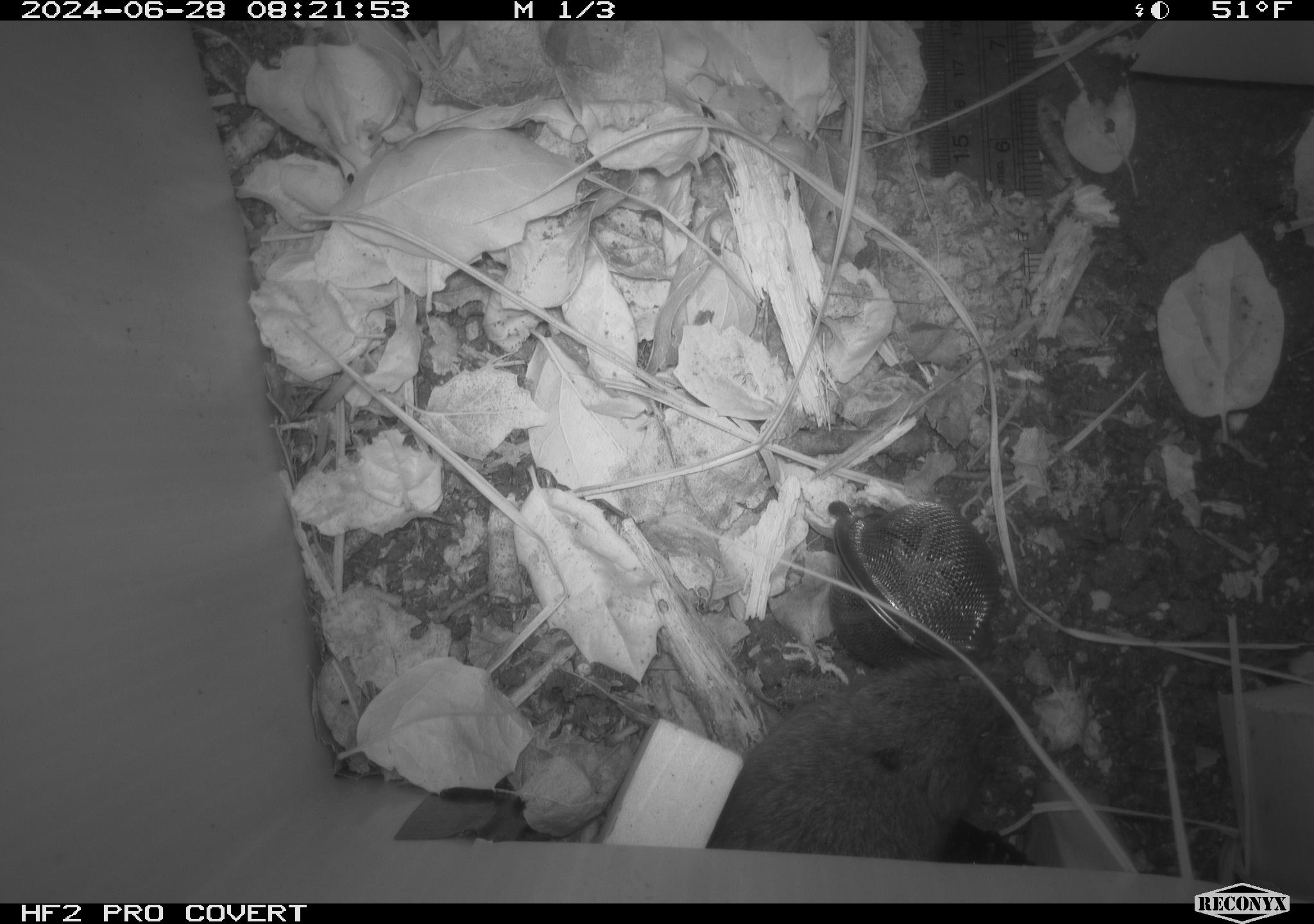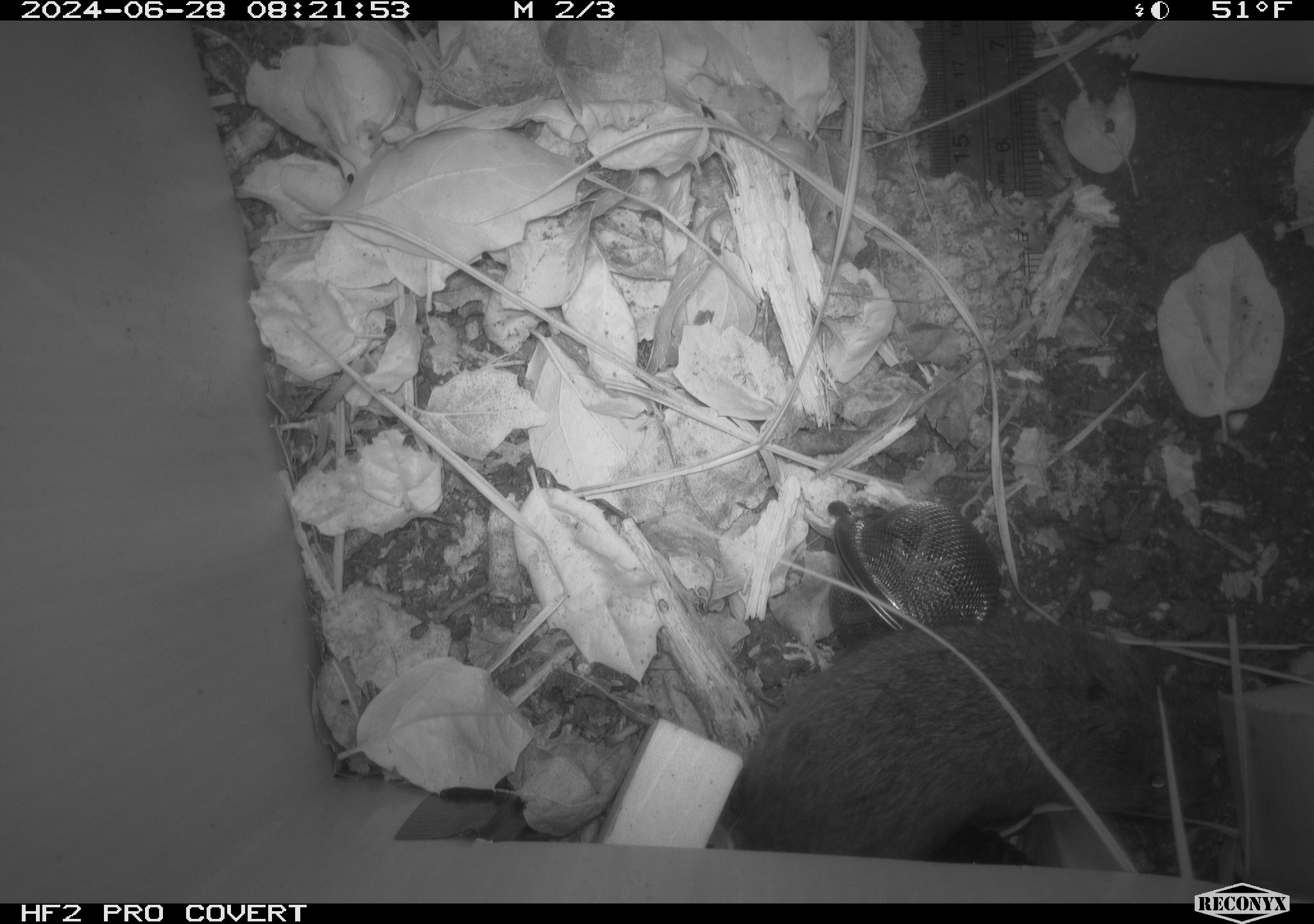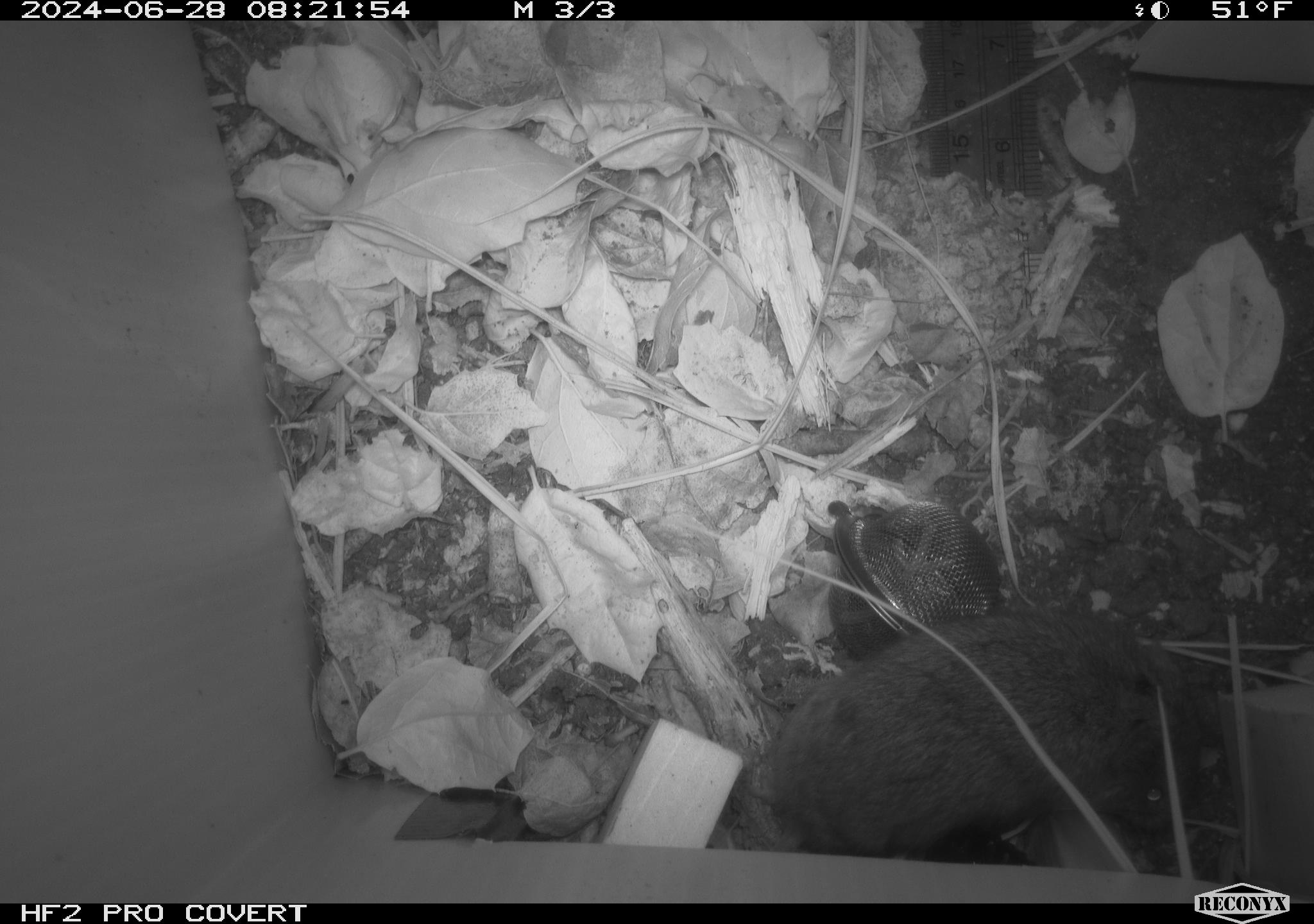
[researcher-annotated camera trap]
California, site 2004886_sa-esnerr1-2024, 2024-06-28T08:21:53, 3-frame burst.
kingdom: Animalia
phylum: Chordata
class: Mammalia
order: Rodentia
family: Cricetidae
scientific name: Cricetidae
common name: hamsters, voles, lemmings, and allies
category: cricetidae family